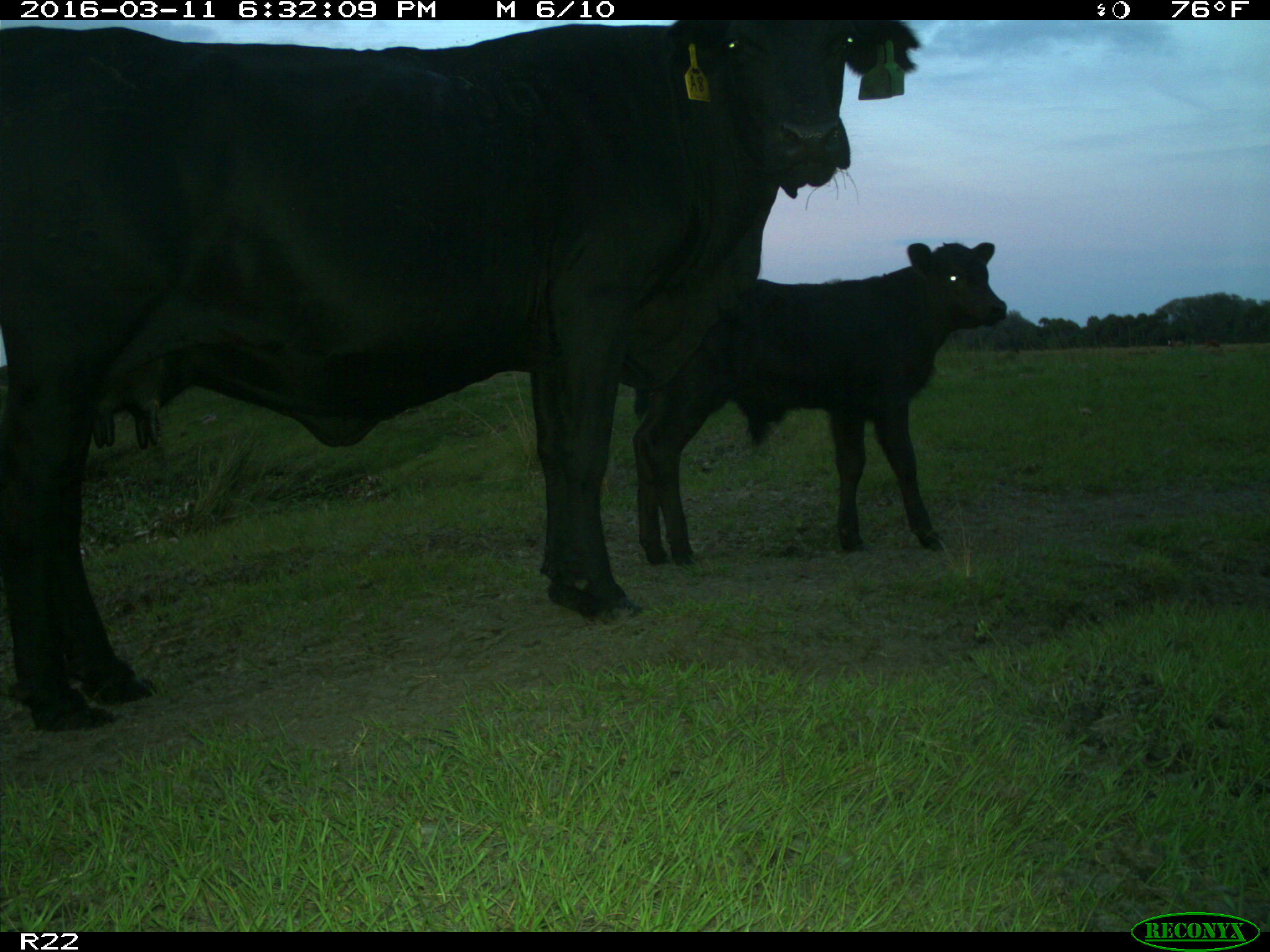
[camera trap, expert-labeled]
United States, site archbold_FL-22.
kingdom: Animalia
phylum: Chordata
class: Mammalia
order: Artiodactyla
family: Bovidae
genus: Bos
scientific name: Bos taurus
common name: domestic cow